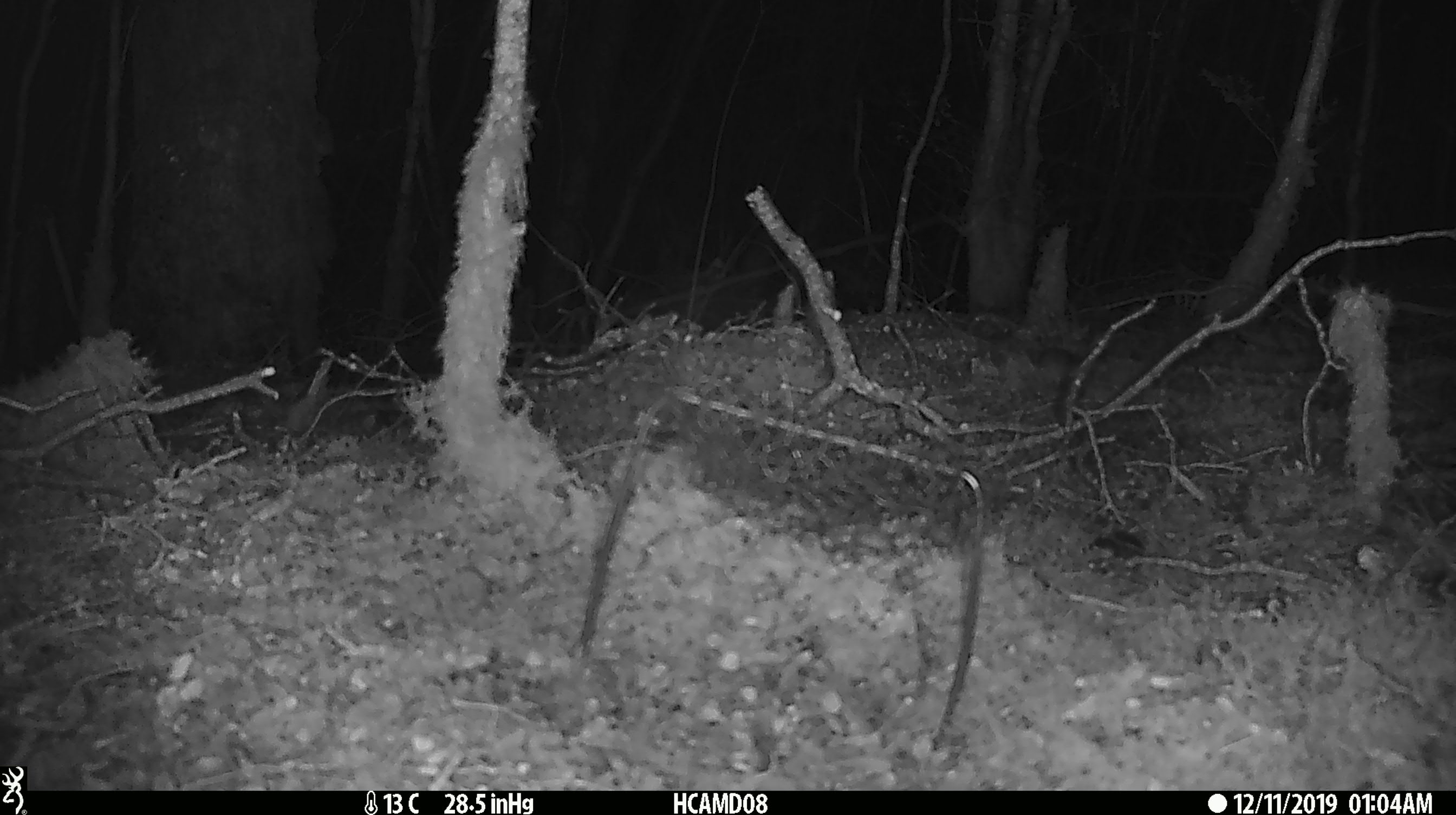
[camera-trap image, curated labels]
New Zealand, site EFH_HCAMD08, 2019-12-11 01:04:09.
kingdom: Animalia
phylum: Chordata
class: Mammalia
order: Rodentia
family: Muridae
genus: Mus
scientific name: Mus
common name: mouse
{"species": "mouse (Mus)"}